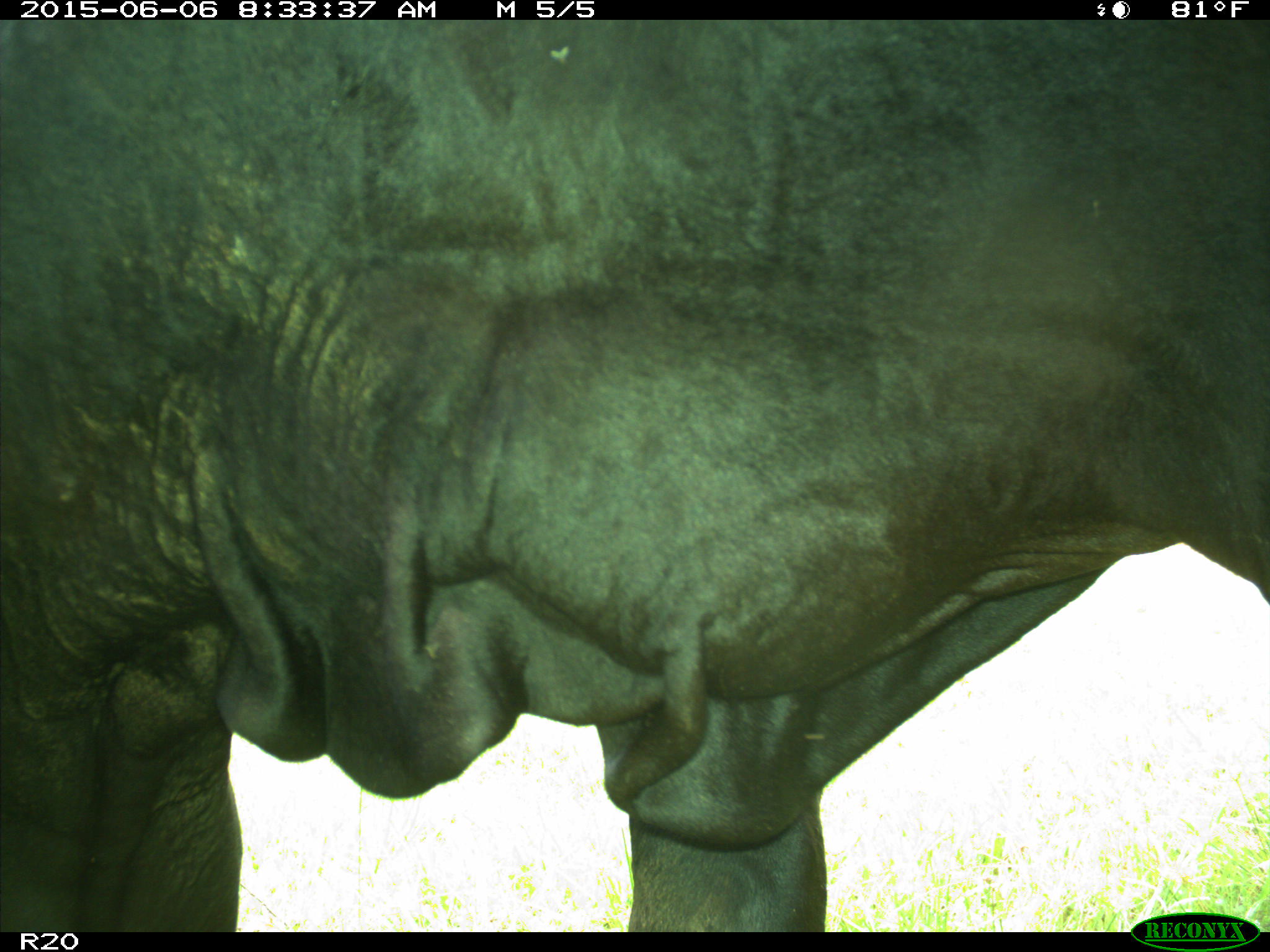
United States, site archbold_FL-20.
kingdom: Animalia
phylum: Chordata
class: Mammalia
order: Artiodactyla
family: Bovidae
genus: Bos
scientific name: Bos taurus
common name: domestic cow